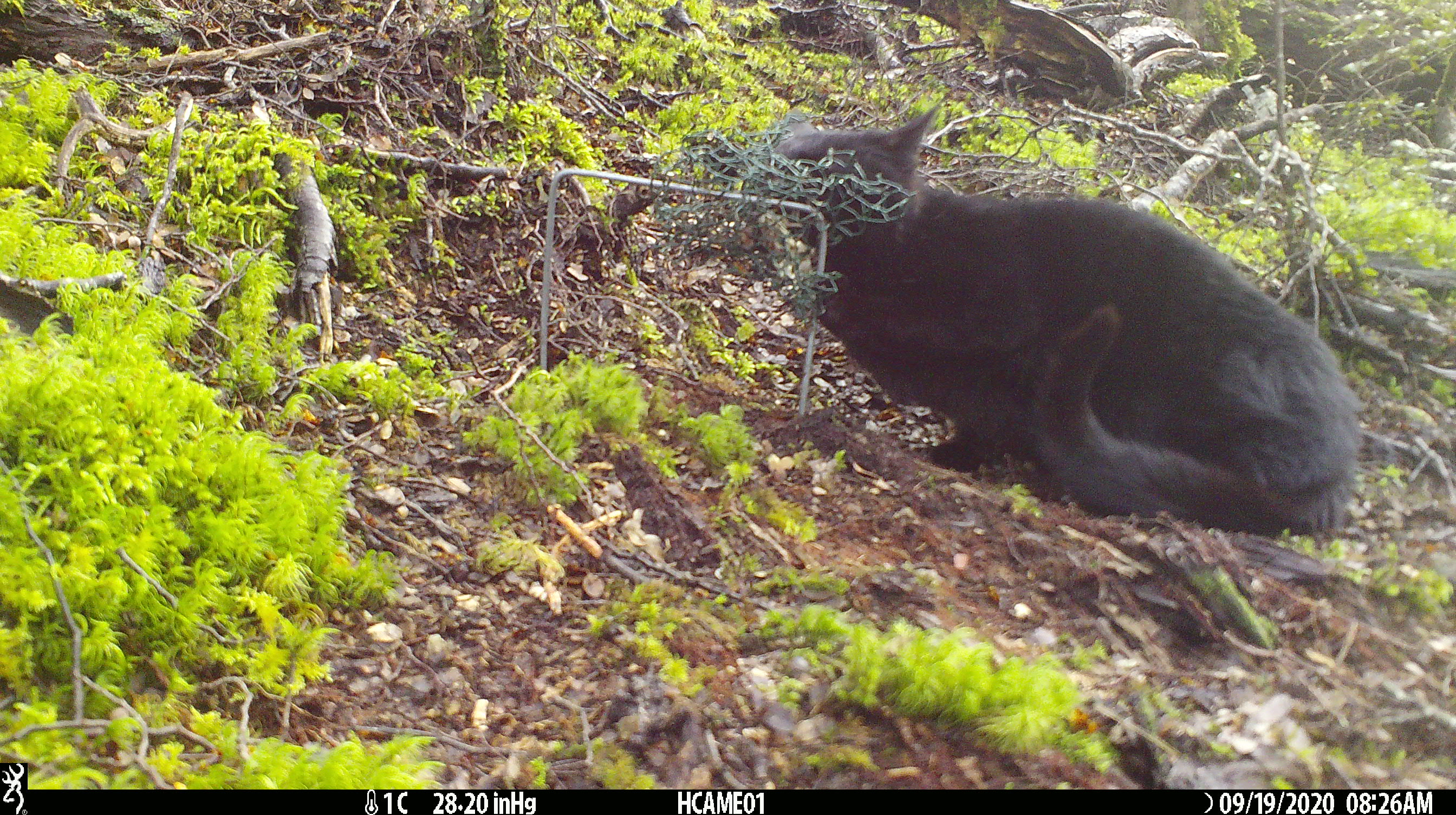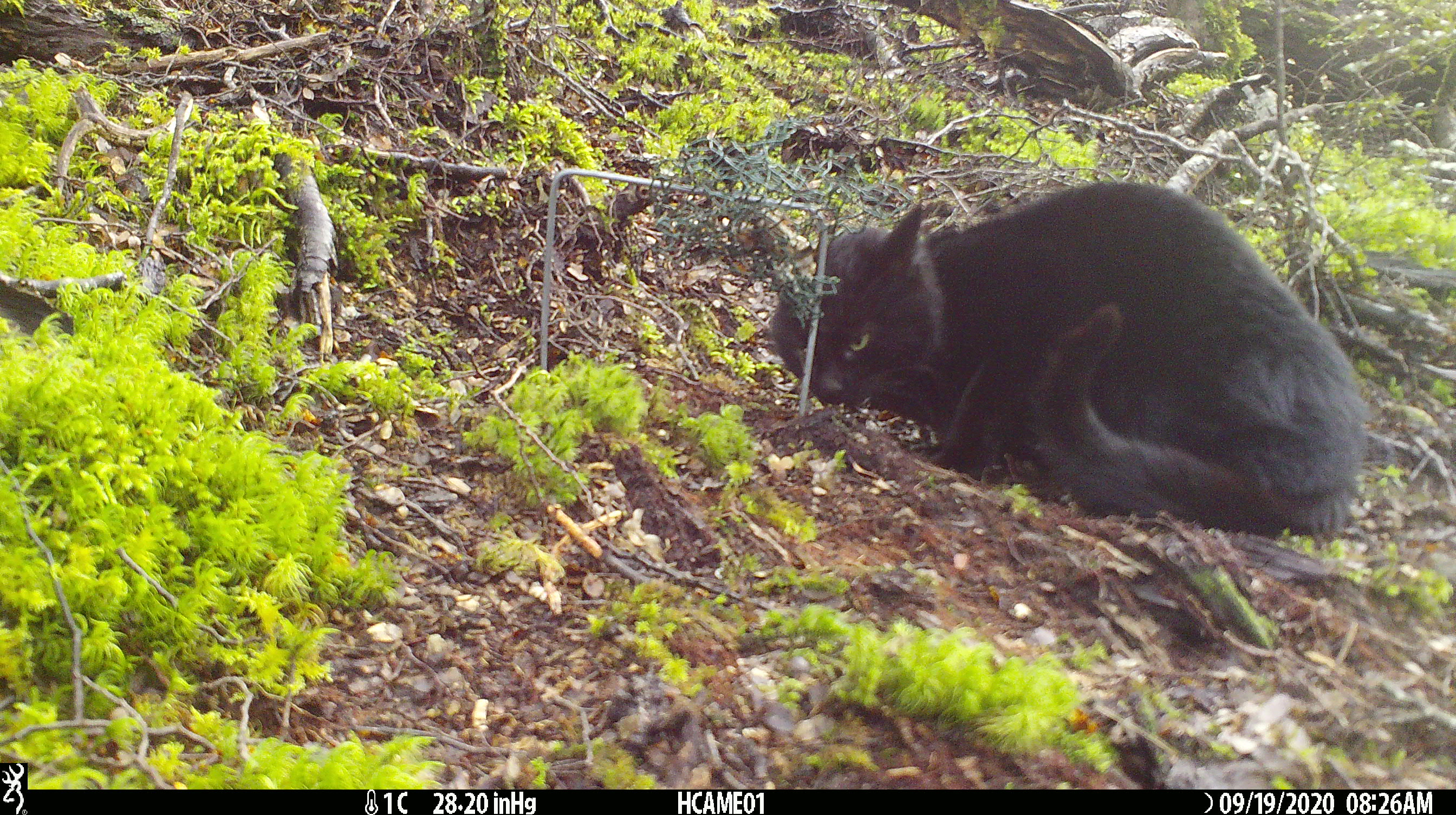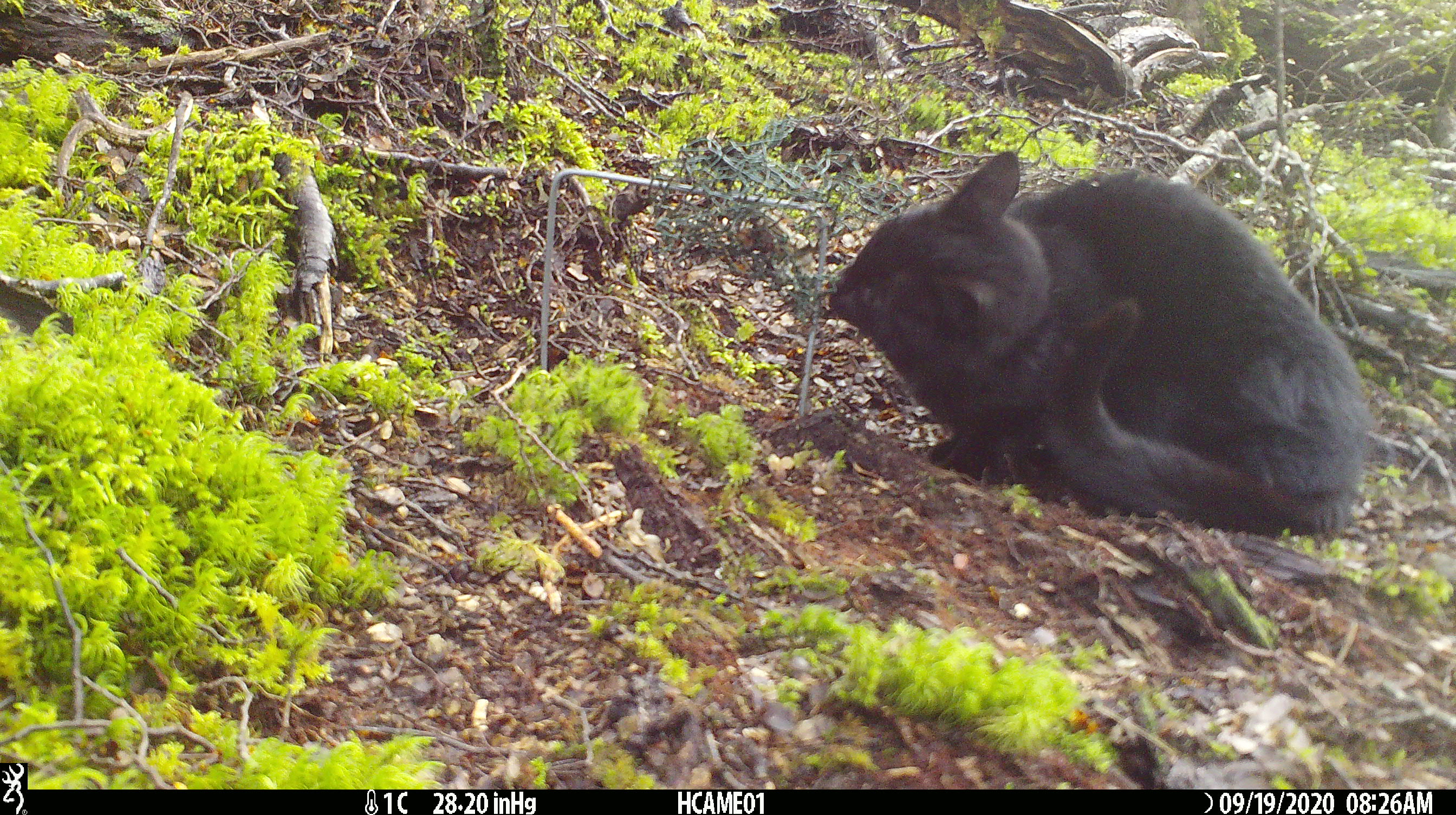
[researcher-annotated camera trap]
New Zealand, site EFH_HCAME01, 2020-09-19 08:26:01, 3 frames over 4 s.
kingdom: Animalia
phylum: Chordata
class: Mammalia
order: Carnivora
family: Felidae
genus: Felis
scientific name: Felis catus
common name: domestic cat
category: cat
Cat (domestic cat) (Felis catus).